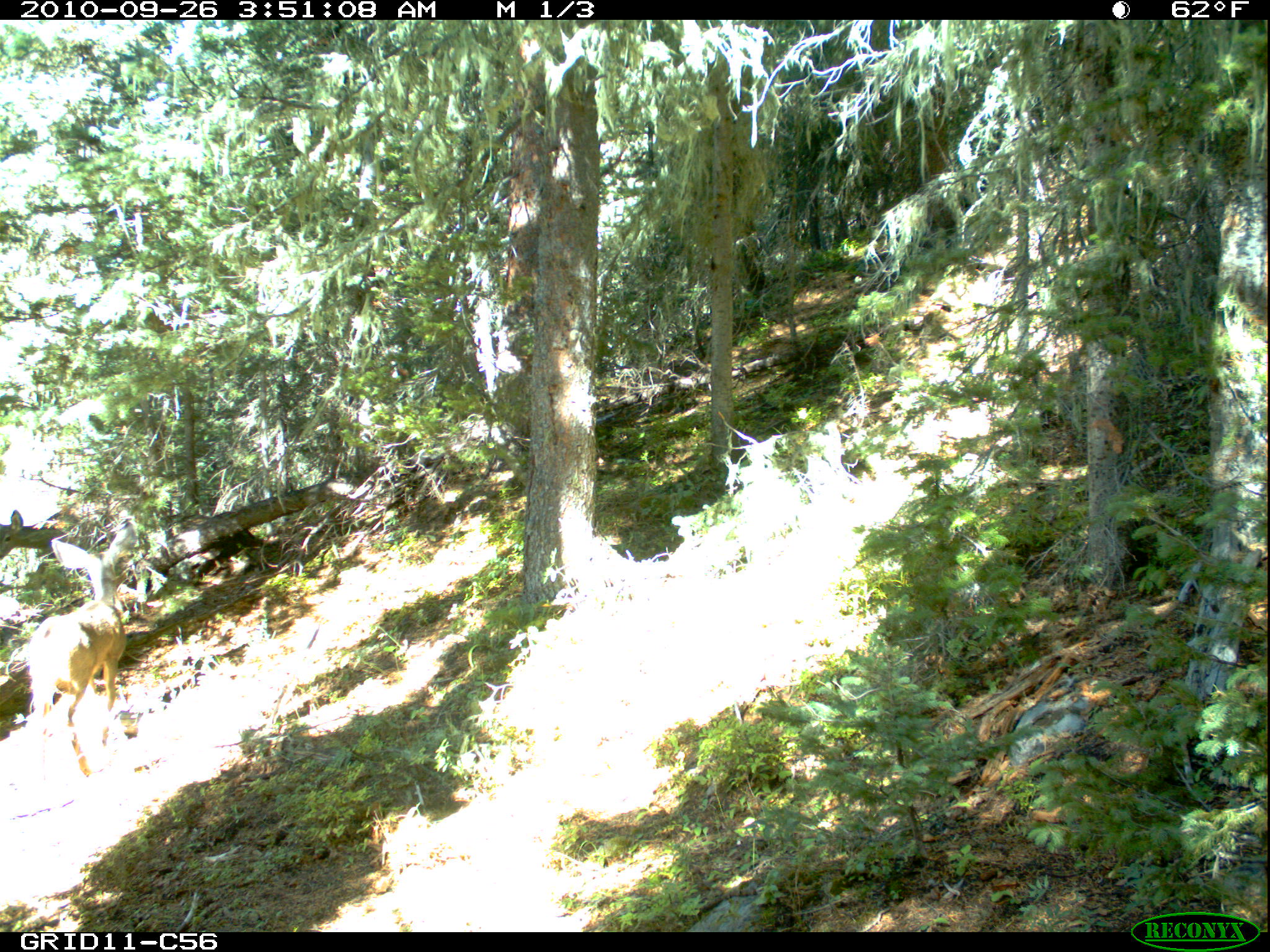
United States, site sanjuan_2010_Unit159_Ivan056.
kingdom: Animalia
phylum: Chordata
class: Mammalia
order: Artiodactyla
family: Cervidae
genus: Odocoileus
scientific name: Odocoileus hemionus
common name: mule deer